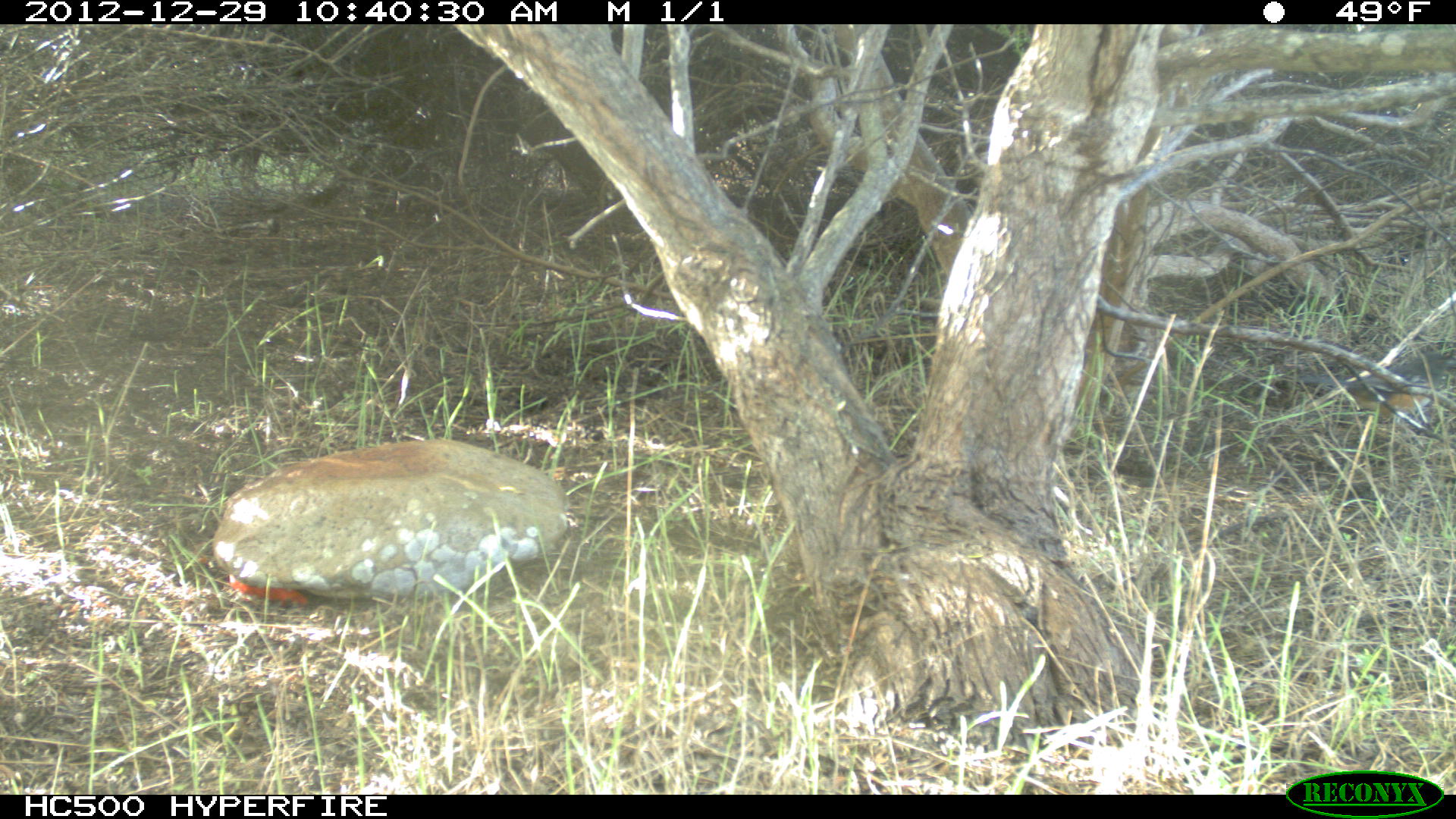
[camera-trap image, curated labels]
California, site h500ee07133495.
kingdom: Animalia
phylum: Chordata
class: Aves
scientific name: Aves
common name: bird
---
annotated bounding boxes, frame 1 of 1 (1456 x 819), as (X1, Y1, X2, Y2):
bird: (1298, 352, 1455, 426)